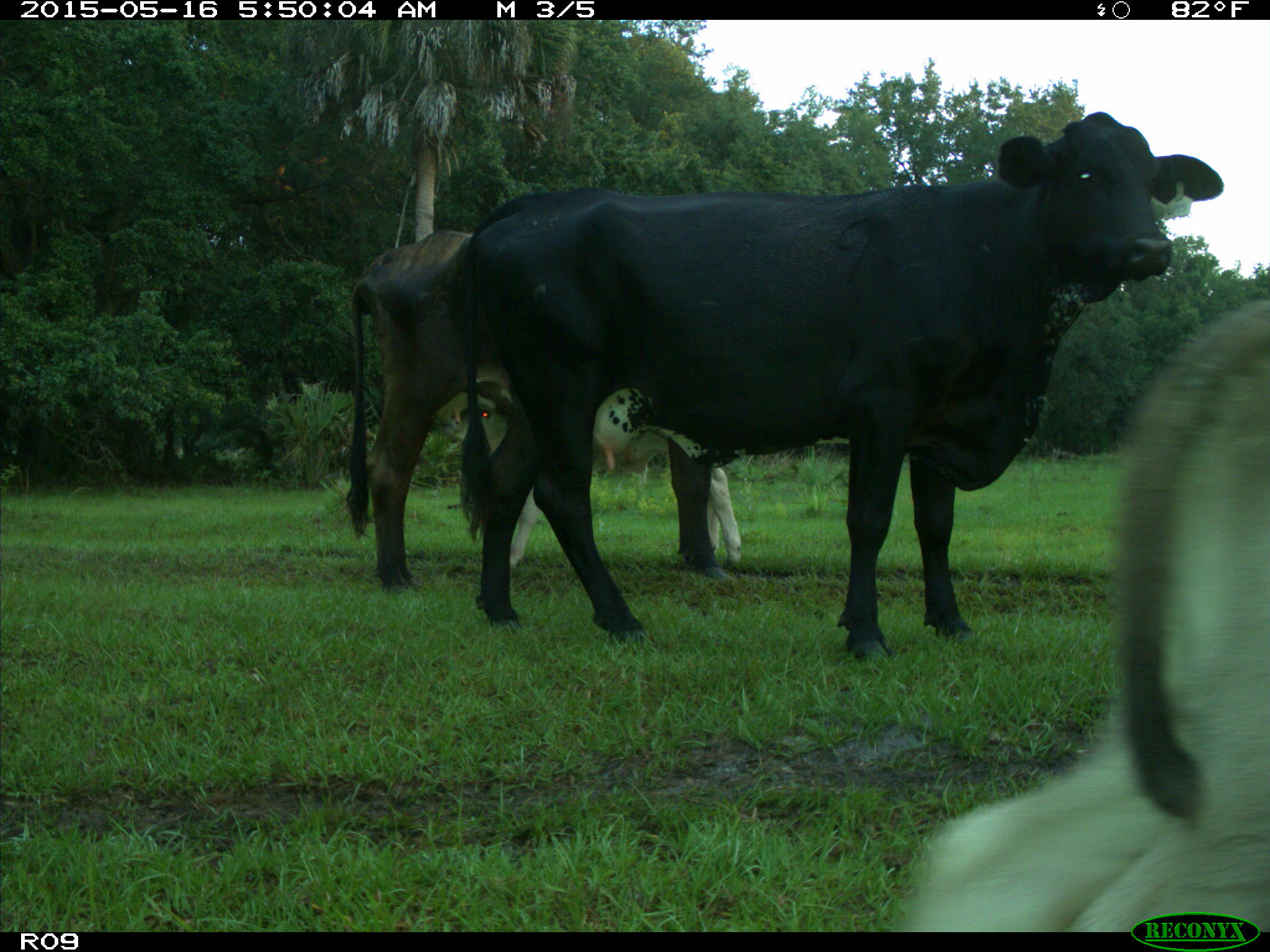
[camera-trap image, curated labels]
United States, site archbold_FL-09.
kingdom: Animalia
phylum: Chordata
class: Mammalia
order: Artiodactyla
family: Bovidae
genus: Bos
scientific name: Bos taurus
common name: domestic cow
Bos taurus (domestic cow).